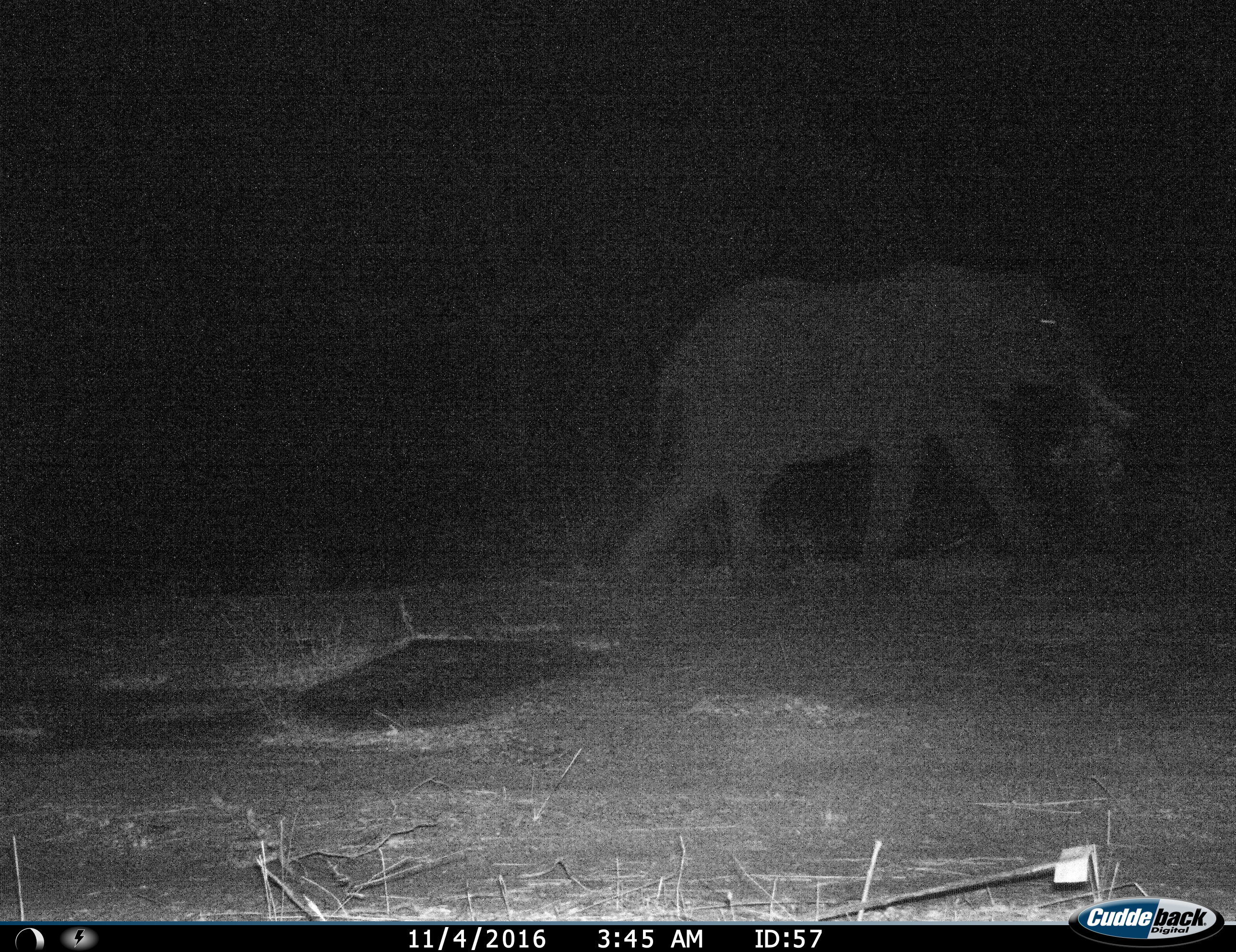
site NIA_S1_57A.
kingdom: Animalia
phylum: Chordata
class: Mammalia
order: Proboscidea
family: Elephantidae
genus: Loxodonta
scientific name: Loxodonta africana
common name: african bush elephant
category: elephant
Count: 1.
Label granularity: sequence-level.